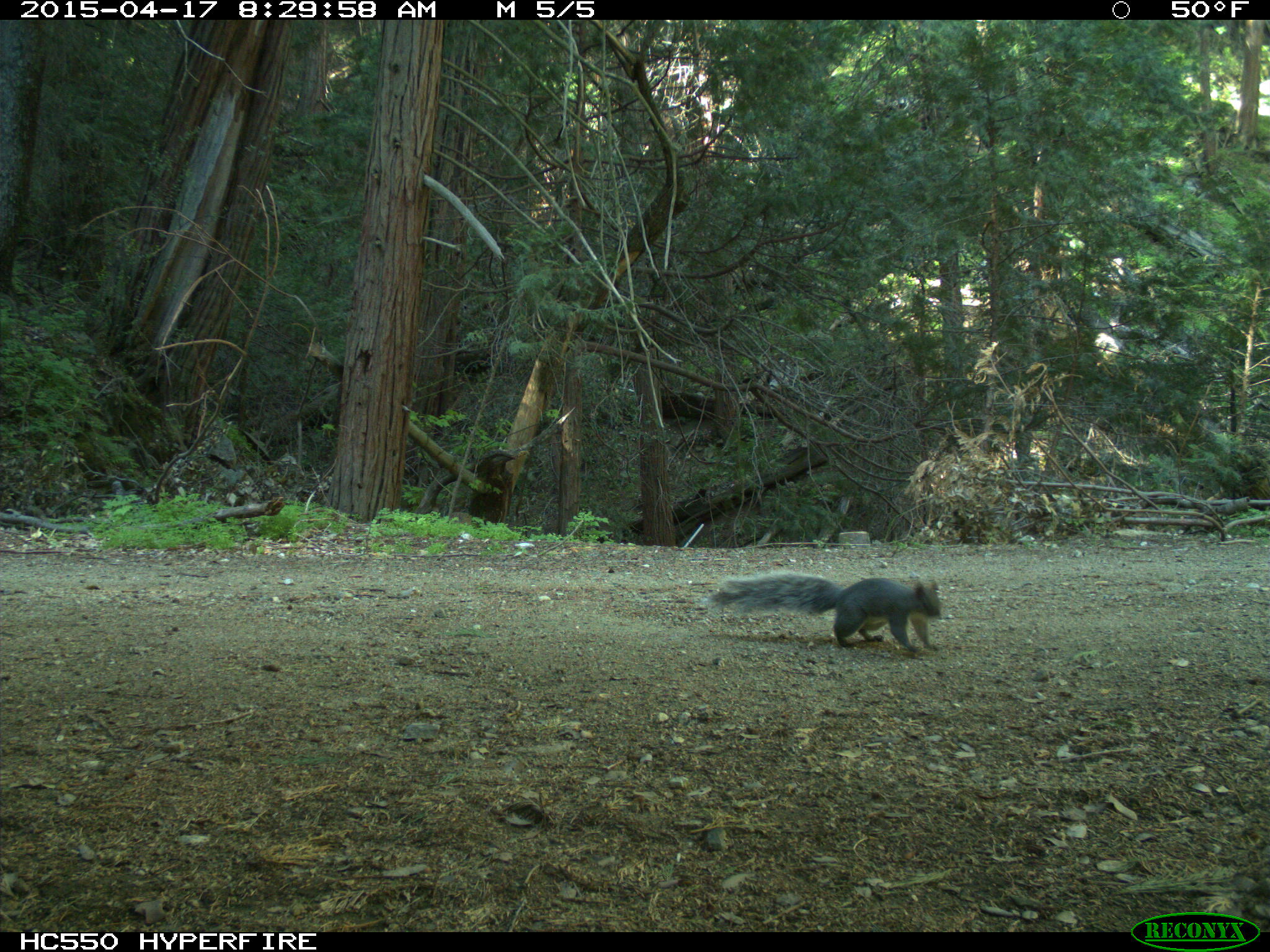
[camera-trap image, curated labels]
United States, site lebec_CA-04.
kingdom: Animalia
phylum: Chordata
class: Mammalia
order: Rodentia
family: Sciuridae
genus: Sciurus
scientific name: Sciurus carolinensis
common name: eastern gray squirrel